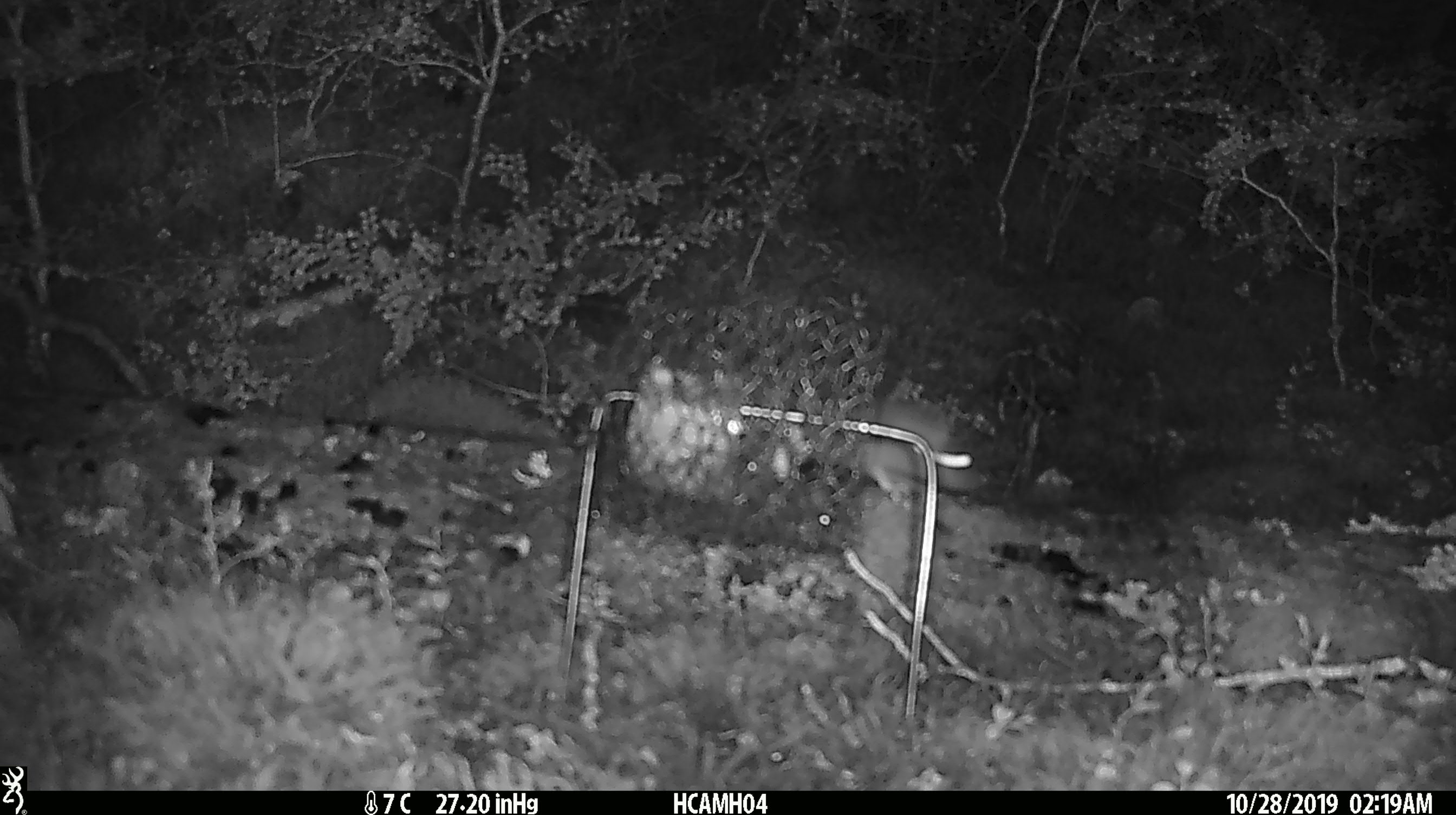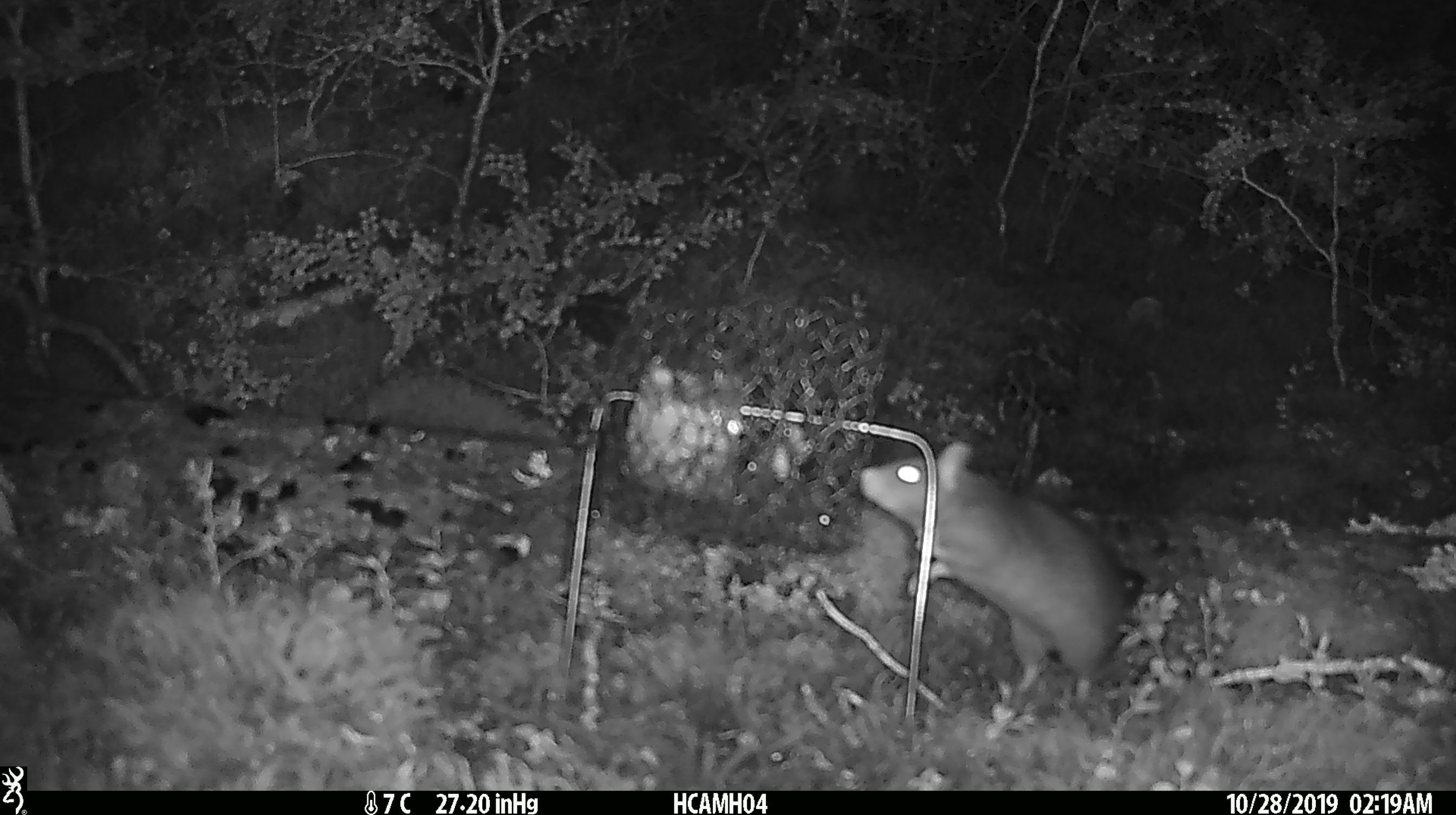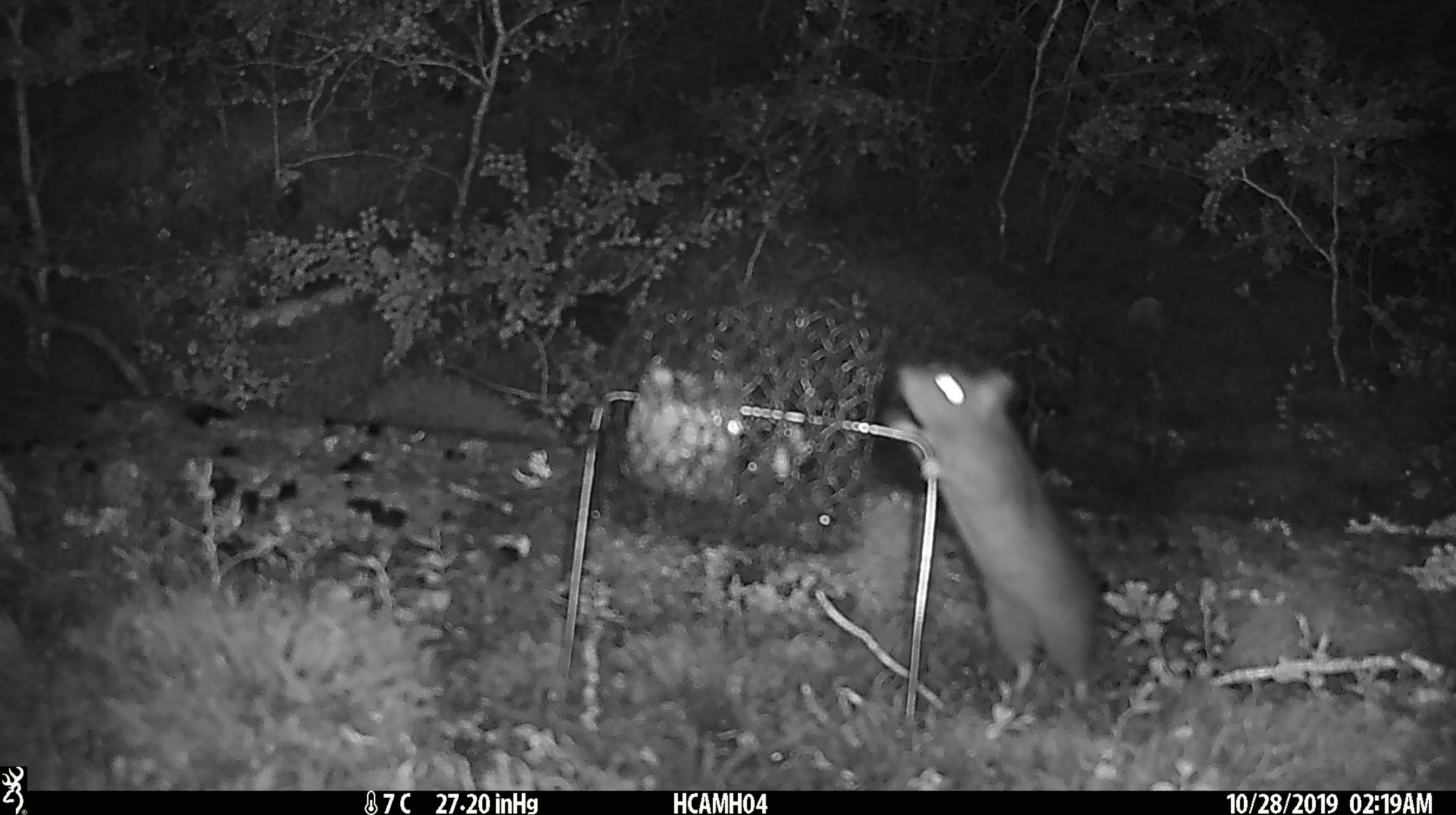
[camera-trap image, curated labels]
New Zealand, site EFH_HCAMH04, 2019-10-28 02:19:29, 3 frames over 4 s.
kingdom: Animalia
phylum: Chordata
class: Mammalia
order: Rodentia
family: Muridae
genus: Rattus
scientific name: Rattus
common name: rat